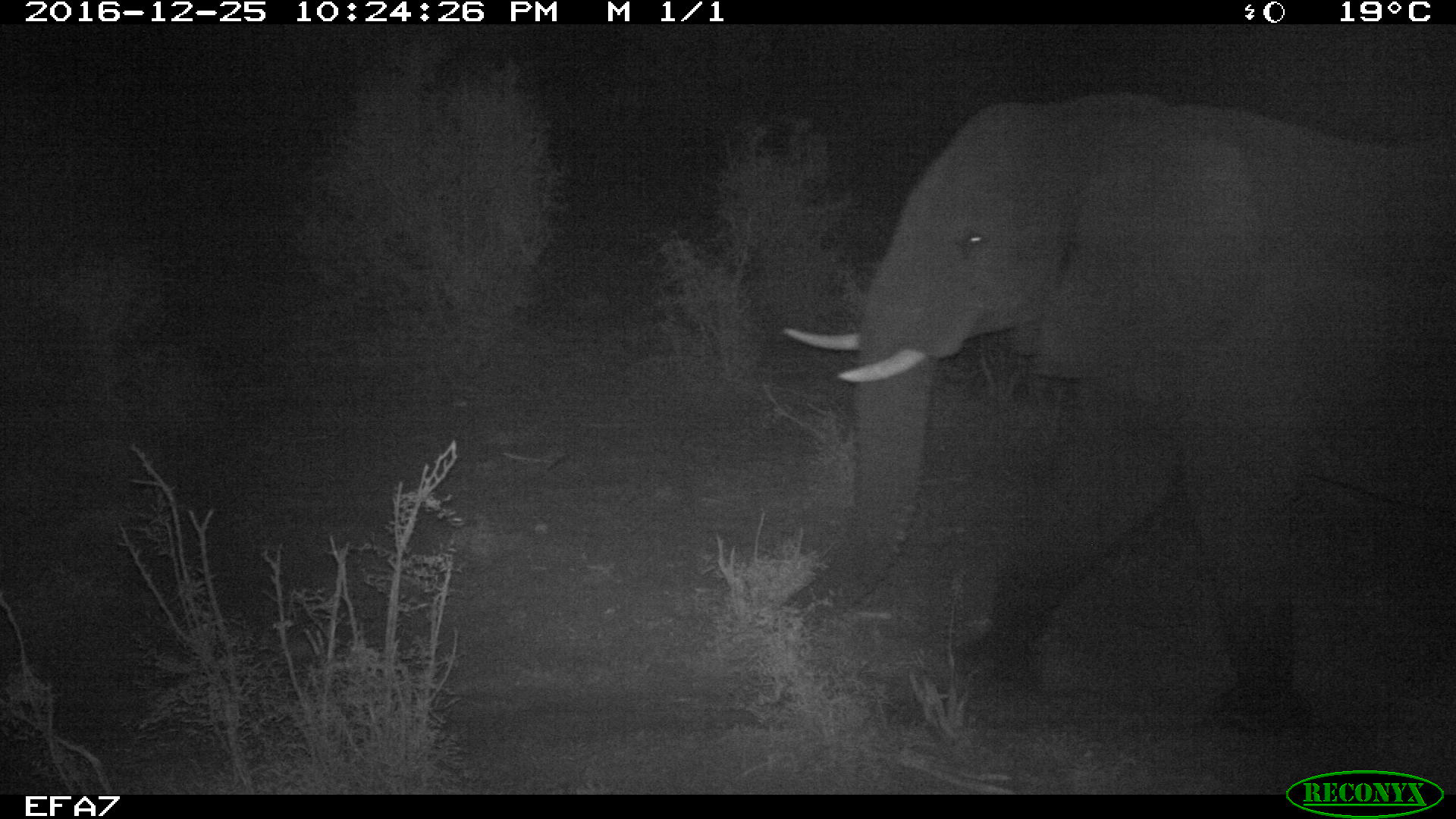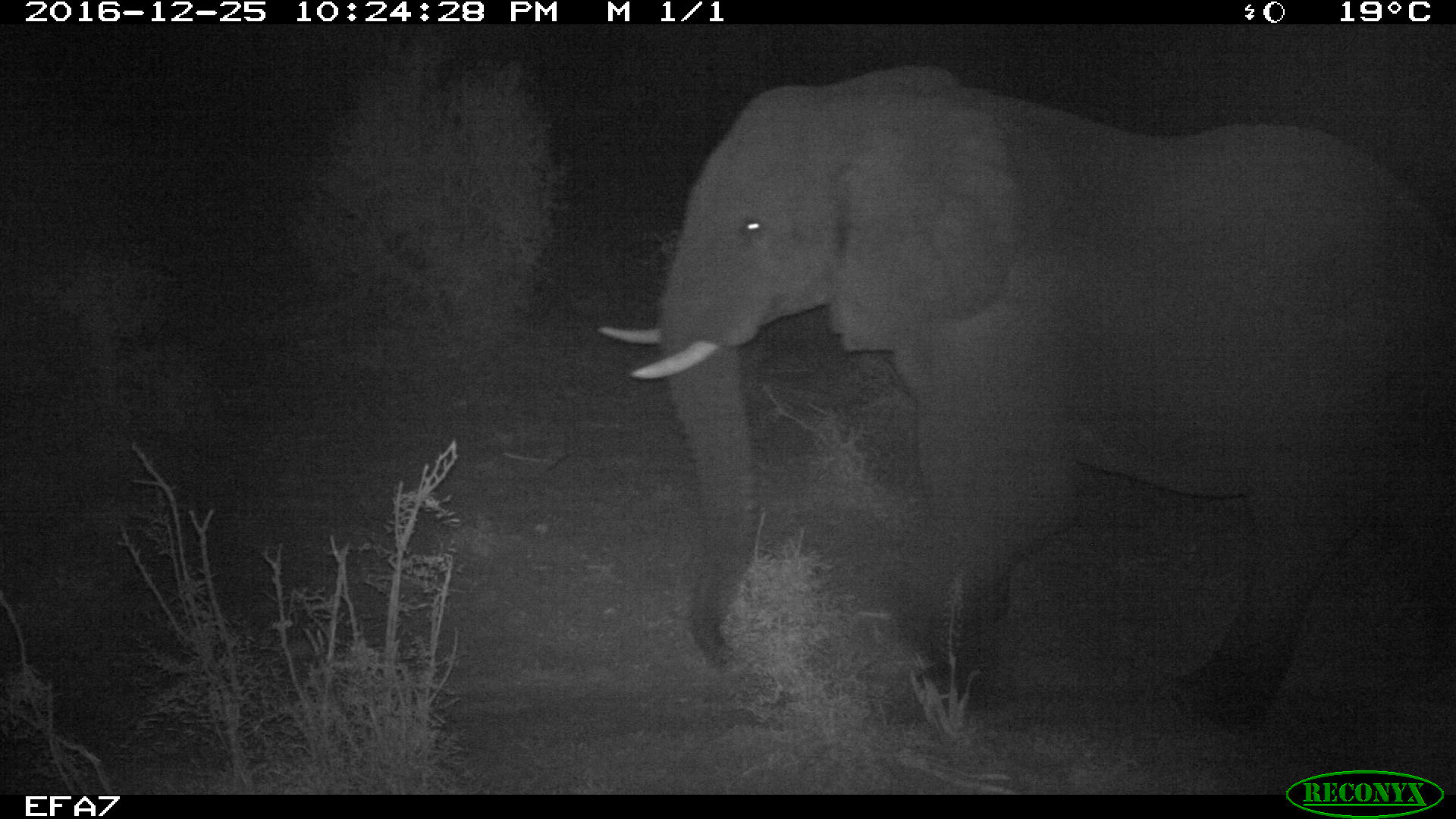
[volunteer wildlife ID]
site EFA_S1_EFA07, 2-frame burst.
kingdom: Animalia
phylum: Chordata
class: Mammalia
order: Proboscidea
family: Elephantidae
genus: Loxodonta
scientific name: Loxodonta africana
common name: african bush elephant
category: elephant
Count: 1.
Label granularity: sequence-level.